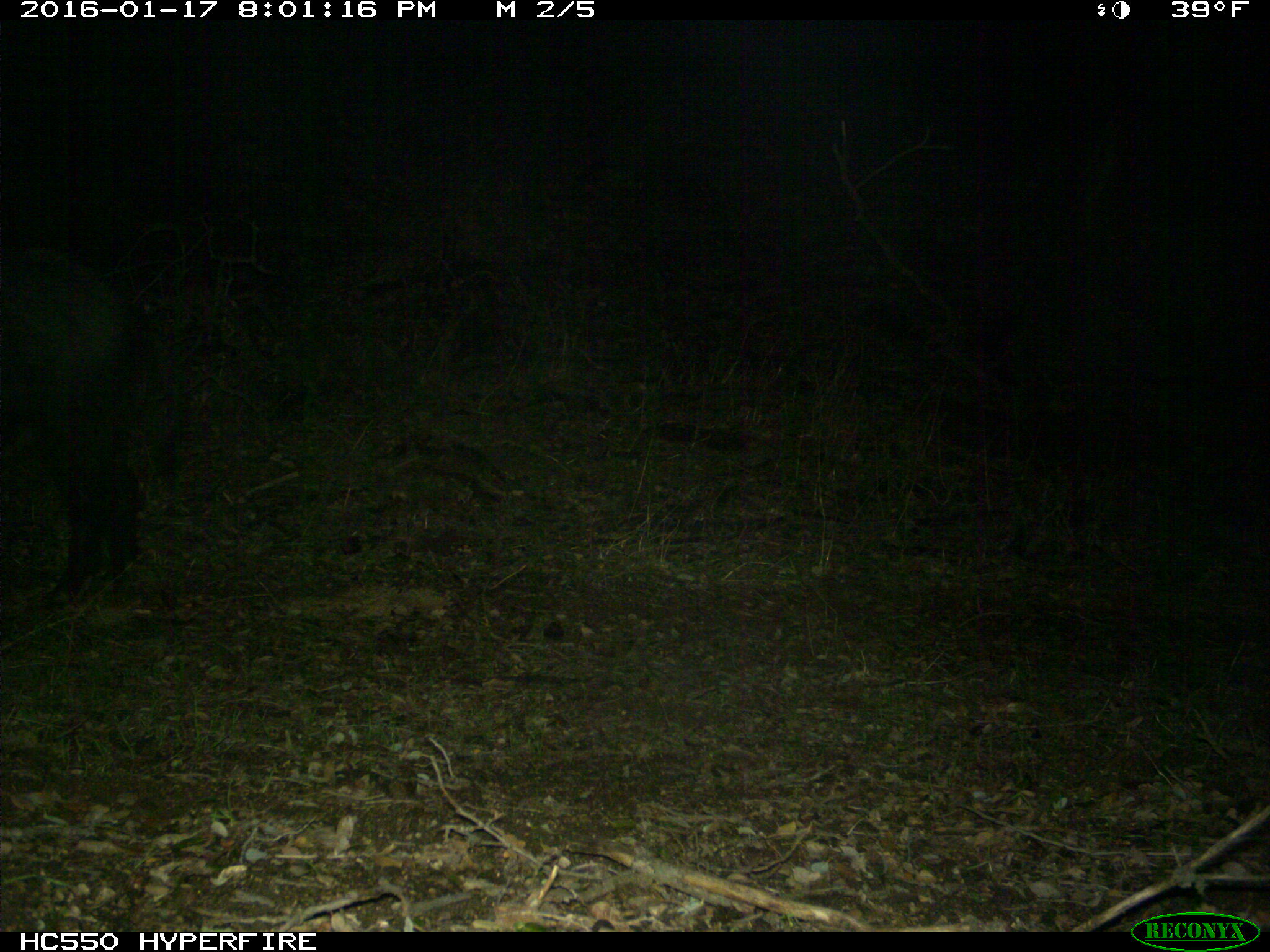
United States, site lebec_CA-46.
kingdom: Animalia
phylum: Chordata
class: Mammalia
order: Artiodactyla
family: Suidae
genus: Sus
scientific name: Sus scrofa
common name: wild boar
Sus scrofa (wild boar).